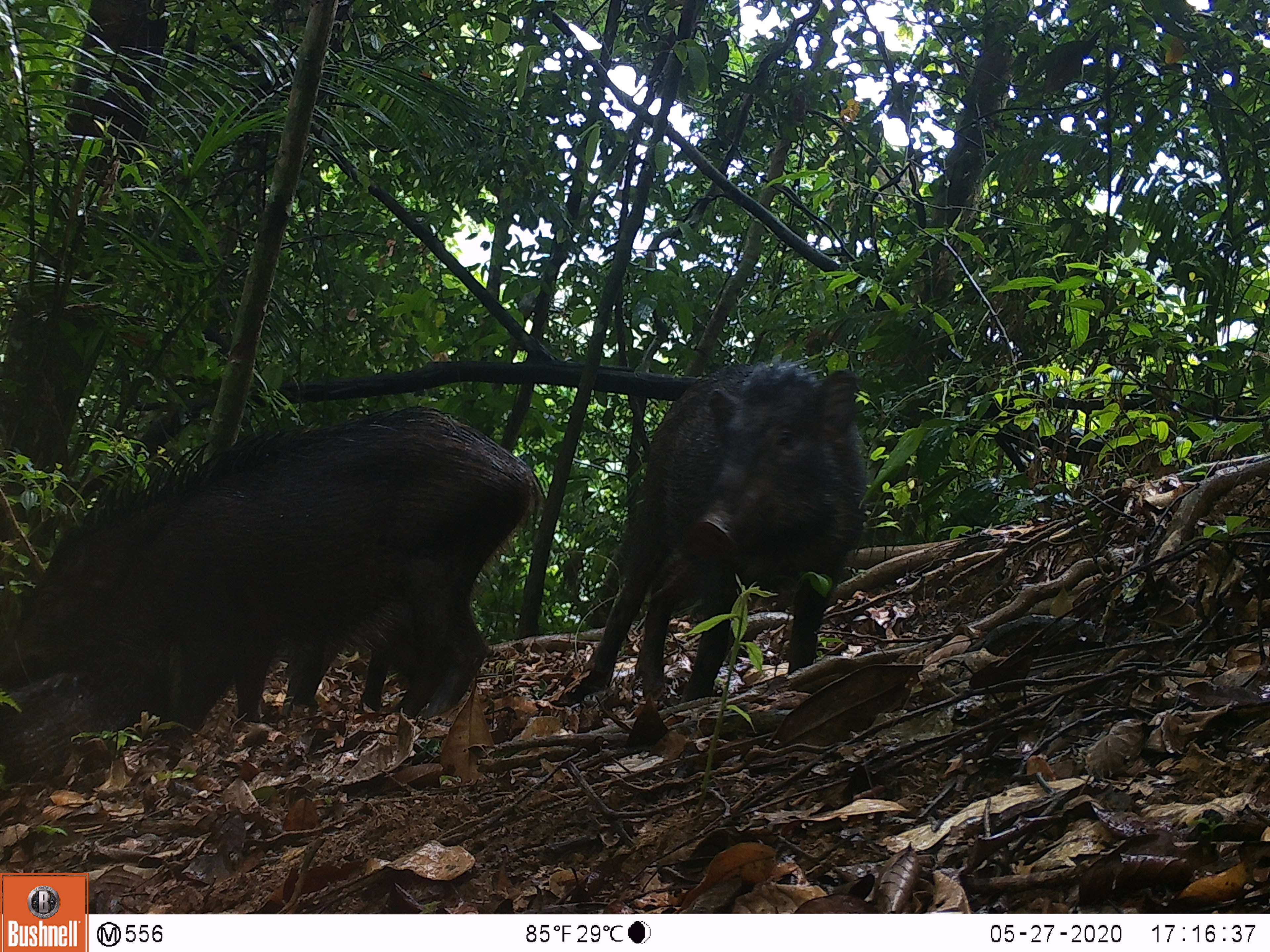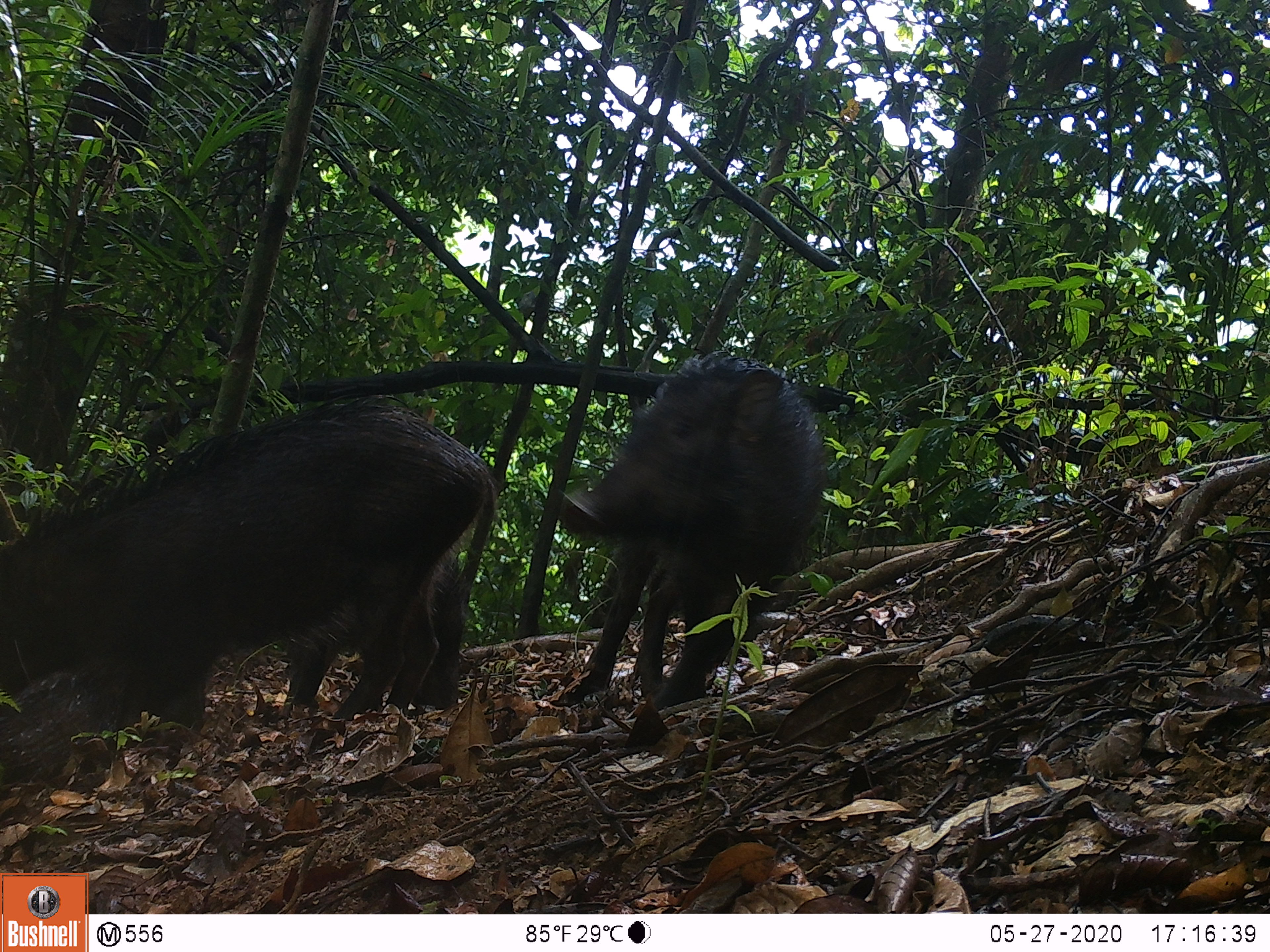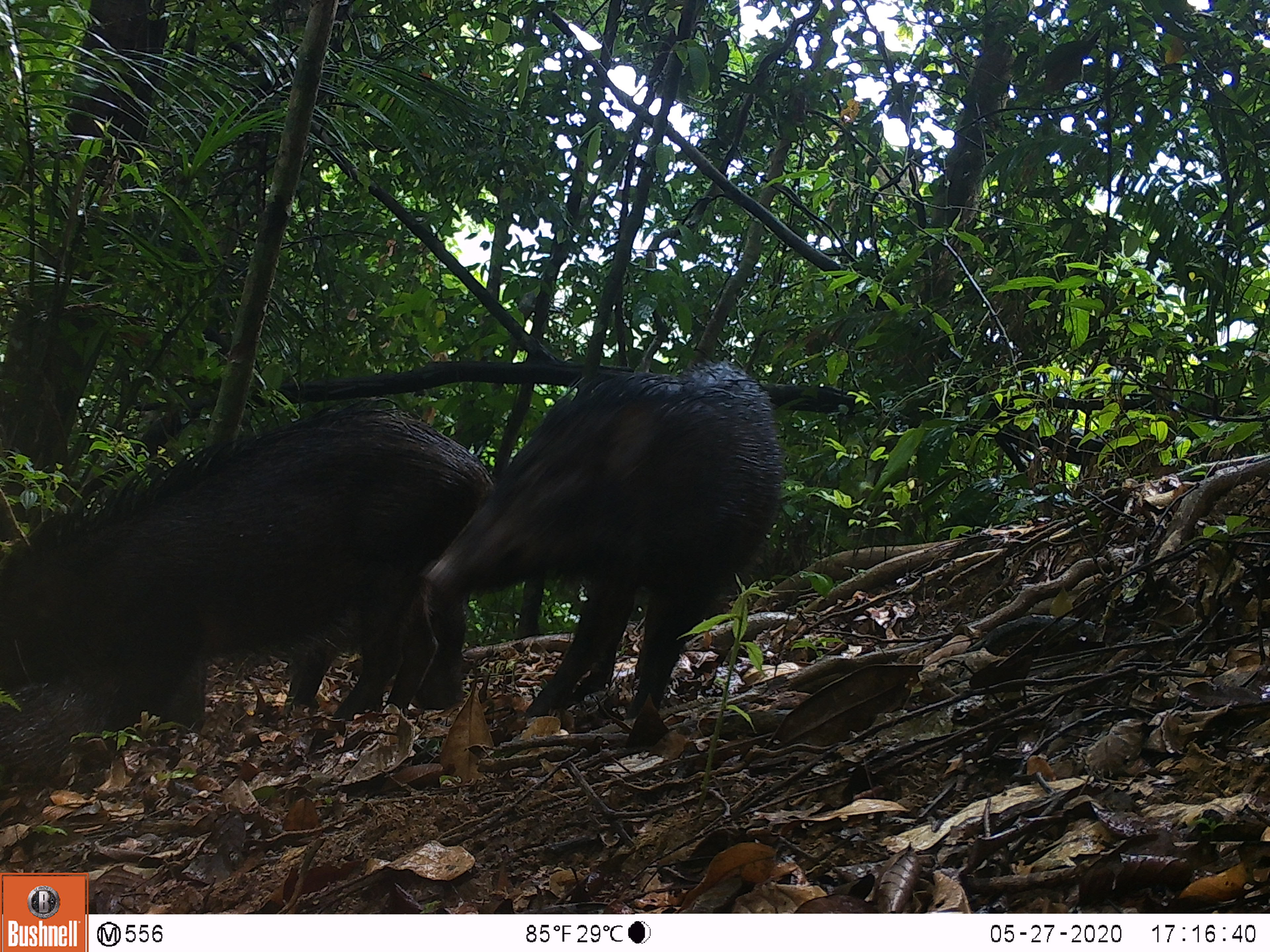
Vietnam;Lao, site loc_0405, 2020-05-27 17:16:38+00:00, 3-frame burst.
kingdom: Animalia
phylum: Chordata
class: Mammalia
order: Artiodactyla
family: Suidae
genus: Sus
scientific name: Sus scrofa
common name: eurasian wild pig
Eurasian wild pig (Sus scrofa). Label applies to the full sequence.